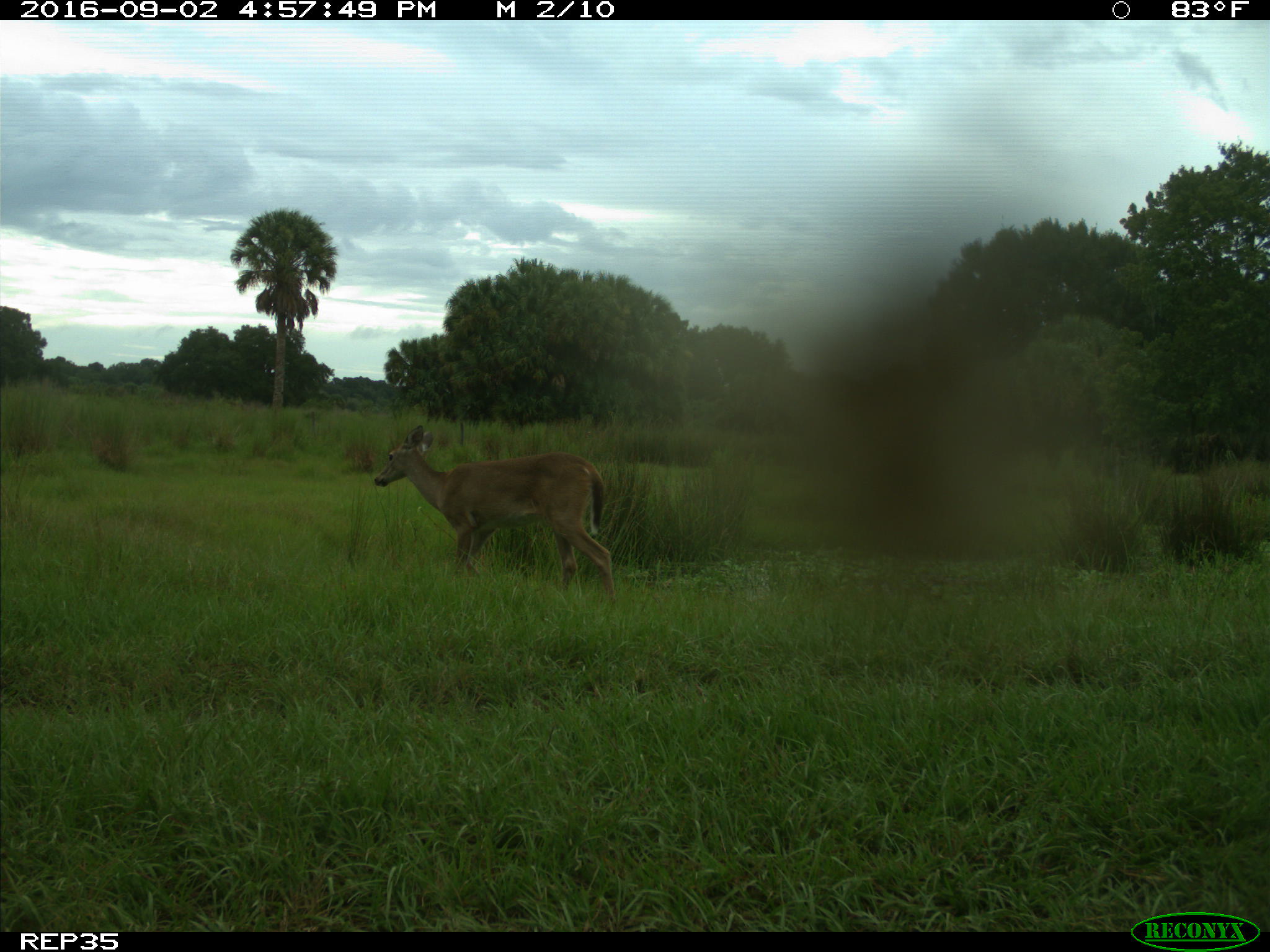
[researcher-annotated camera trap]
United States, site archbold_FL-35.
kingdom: Animalia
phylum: Chordata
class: Mammalia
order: Artiodactyla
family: Cervidae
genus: Odocoileus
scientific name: Odocoileus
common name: deer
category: unidentified deer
Unidentified deer (deer) (Odocoileus).